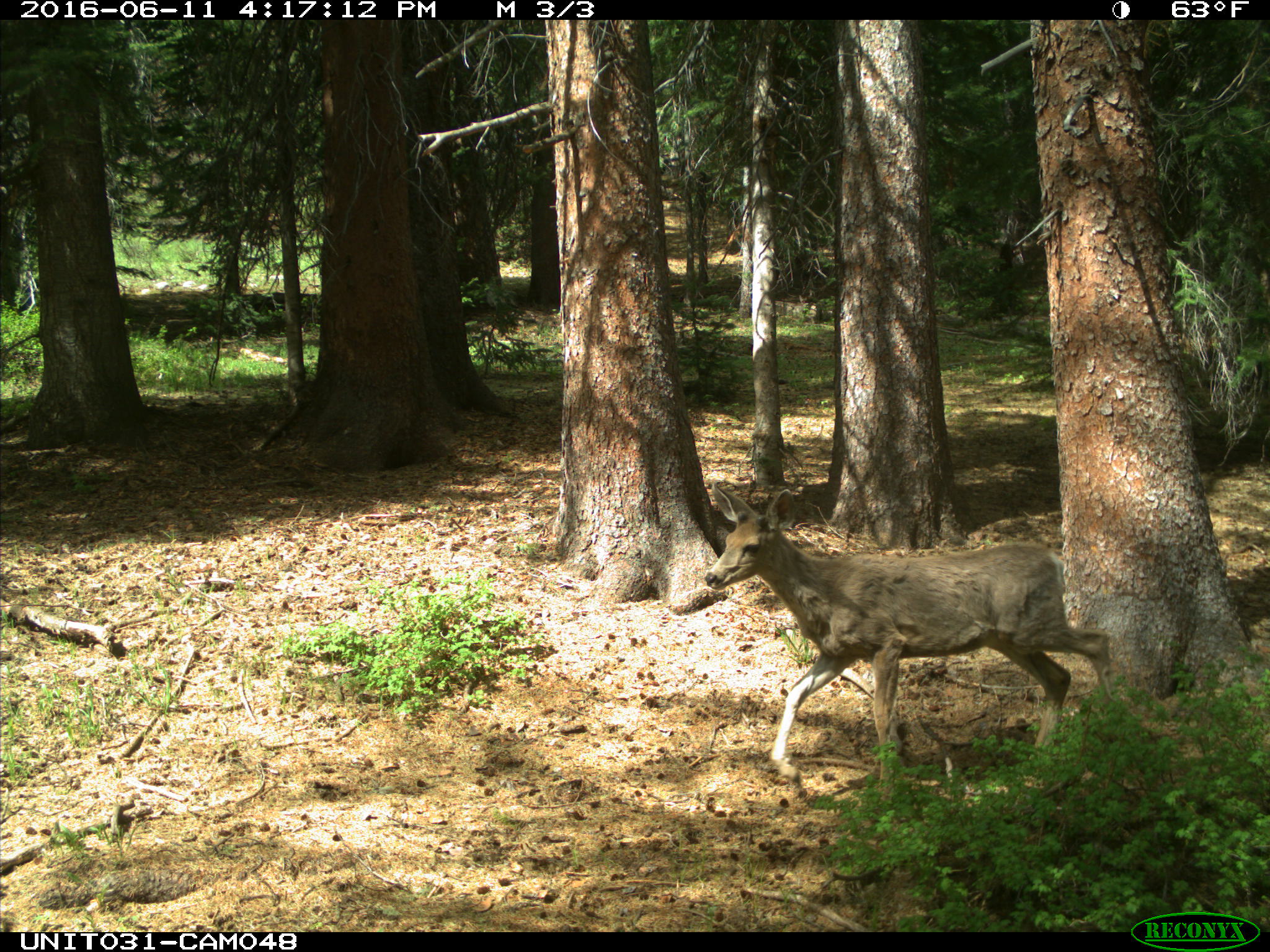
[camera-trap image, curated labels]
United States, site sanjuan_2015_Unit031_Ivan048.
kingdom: Animalia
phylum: Chordata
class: Mammalia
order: Artiodactyla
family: Cervidae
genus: Odocoileus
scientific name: Odocoileus hemionus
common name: mule deer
Odocoileus hemionus (mule deer).